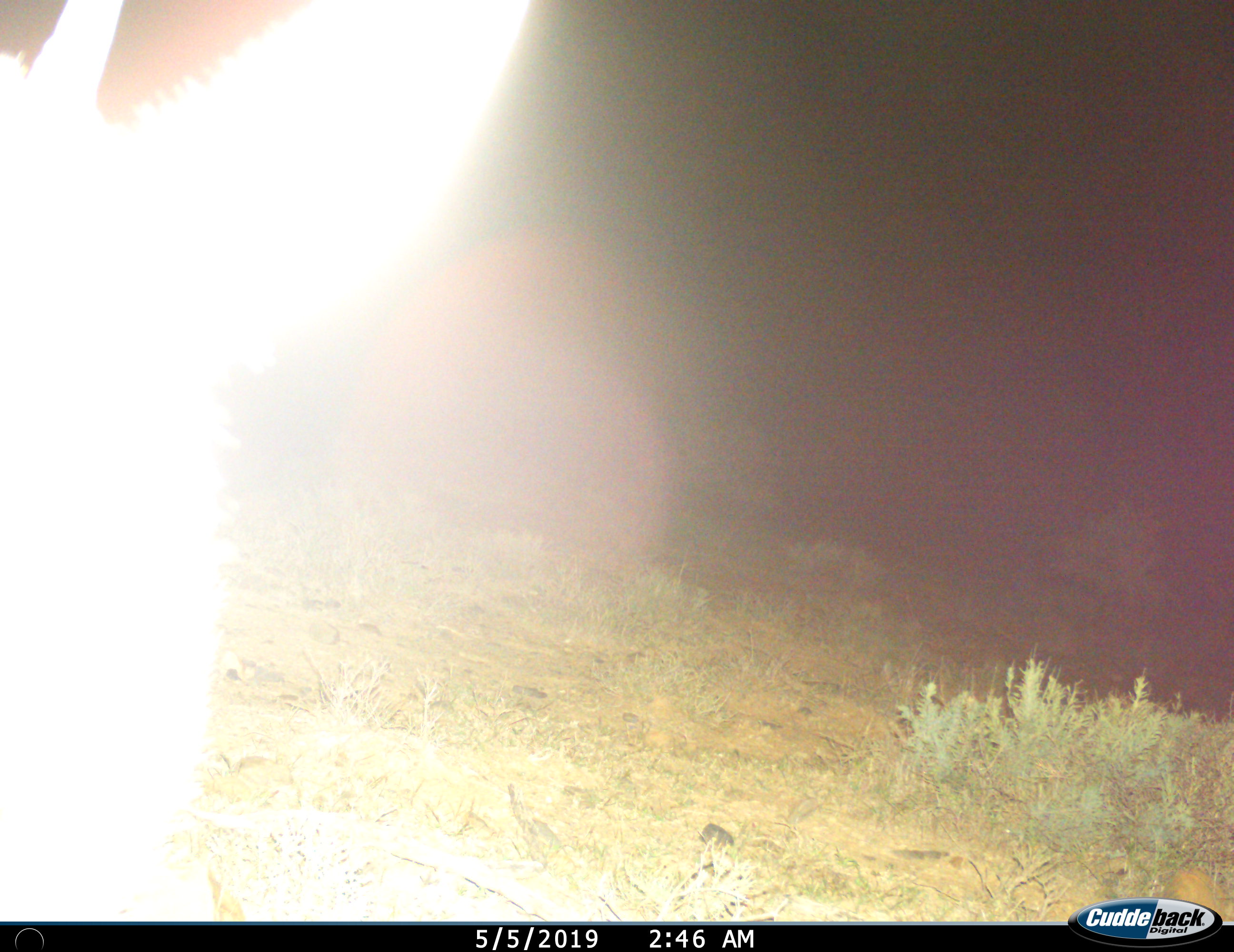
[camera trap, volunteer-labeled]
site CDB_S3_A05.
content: unidentified animal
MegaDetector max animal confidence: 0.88